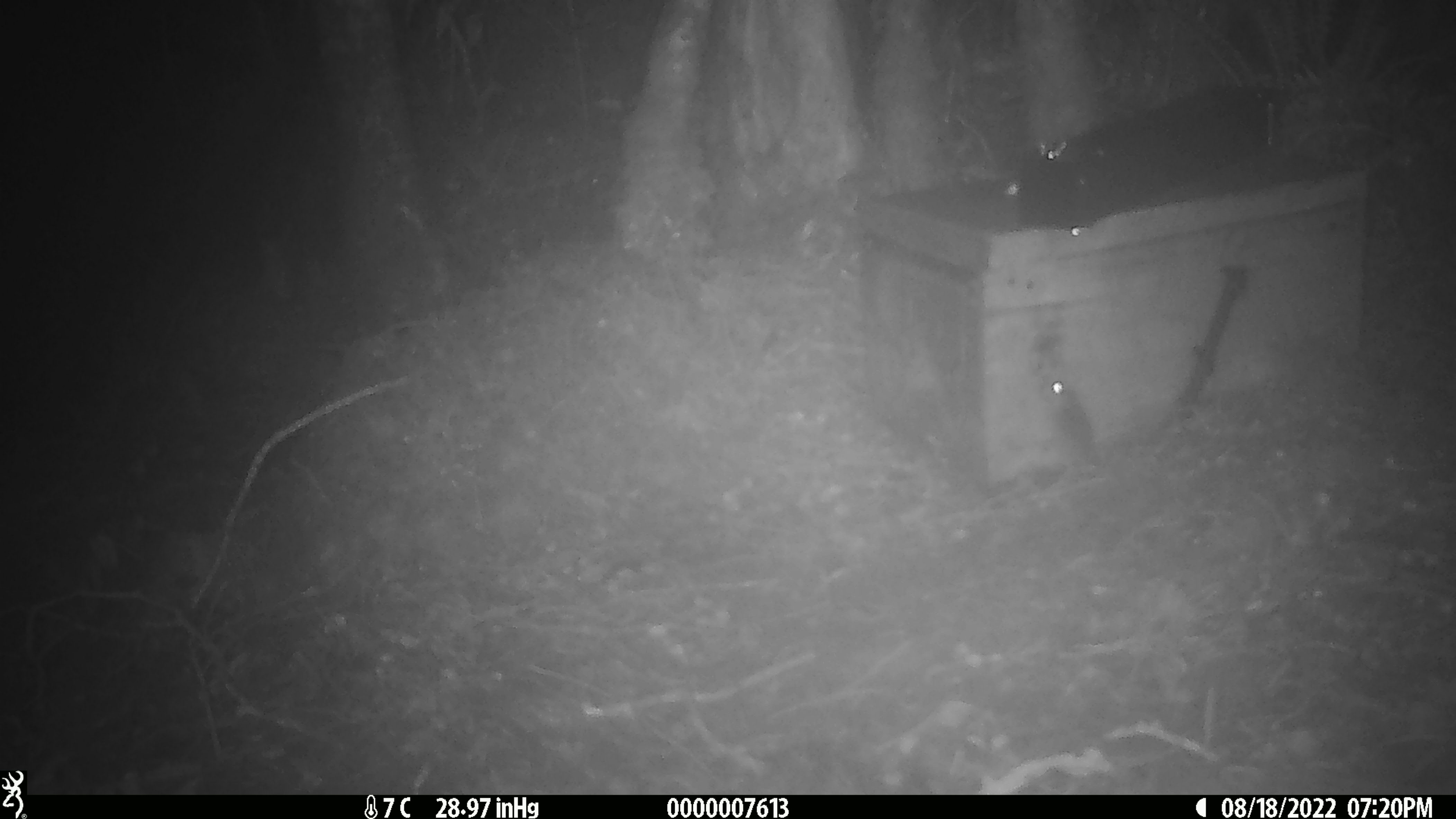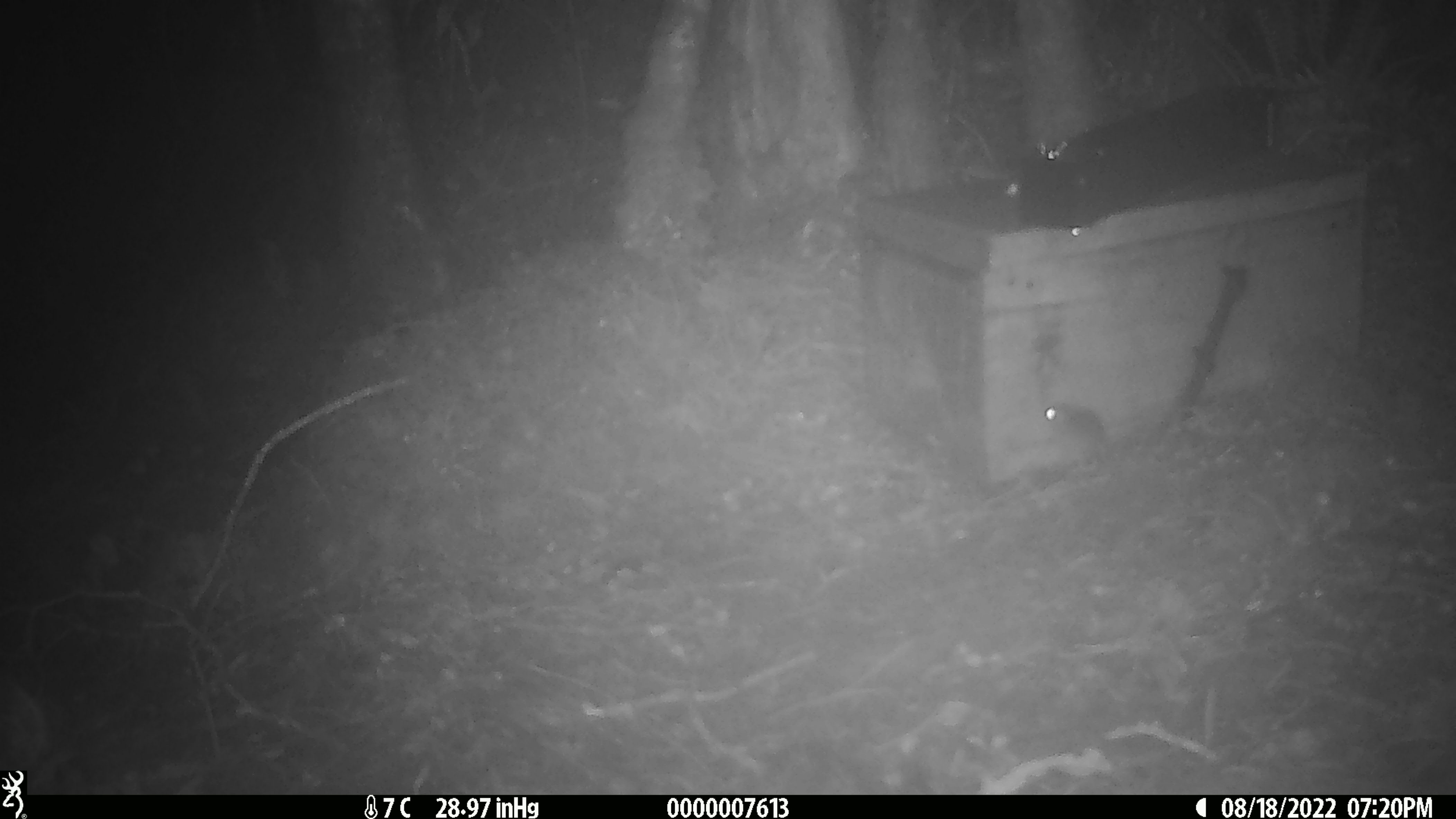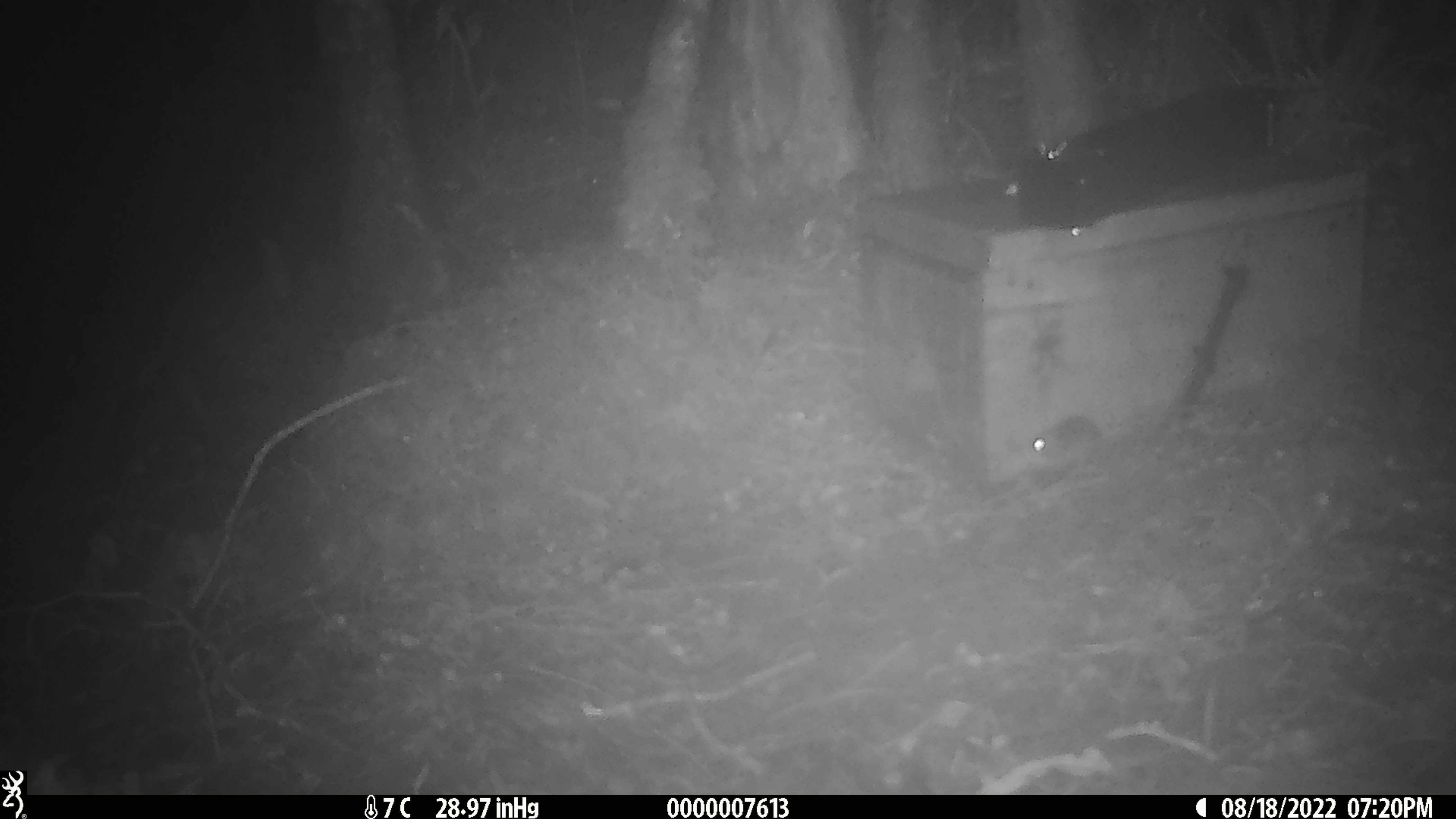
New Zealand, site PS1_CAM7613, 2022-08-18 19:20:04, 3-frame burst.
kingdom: Animalia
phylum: Chordata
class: Mammalia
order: Rodentia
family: Muridae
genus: Mus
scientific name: Mus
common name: mouse